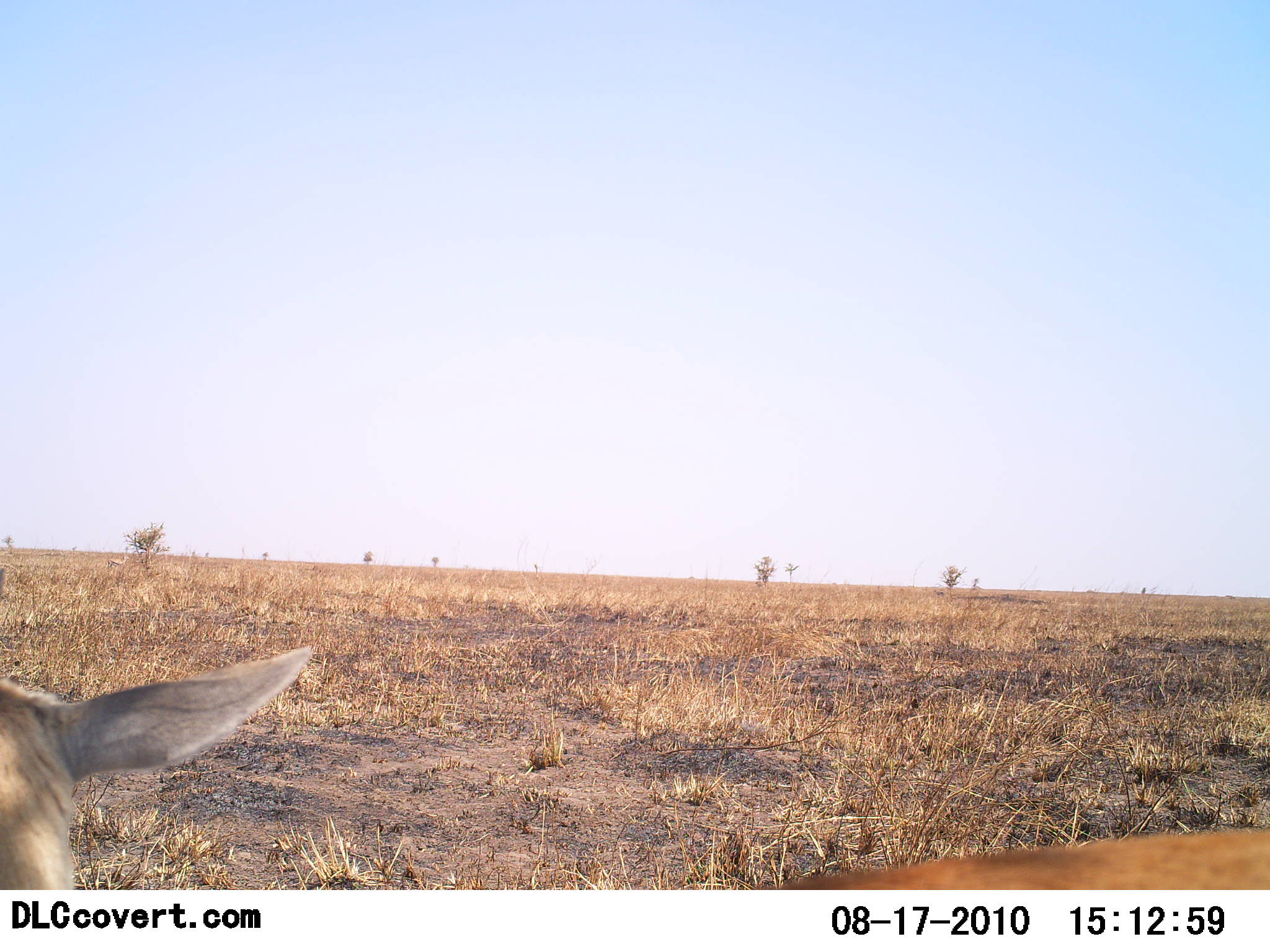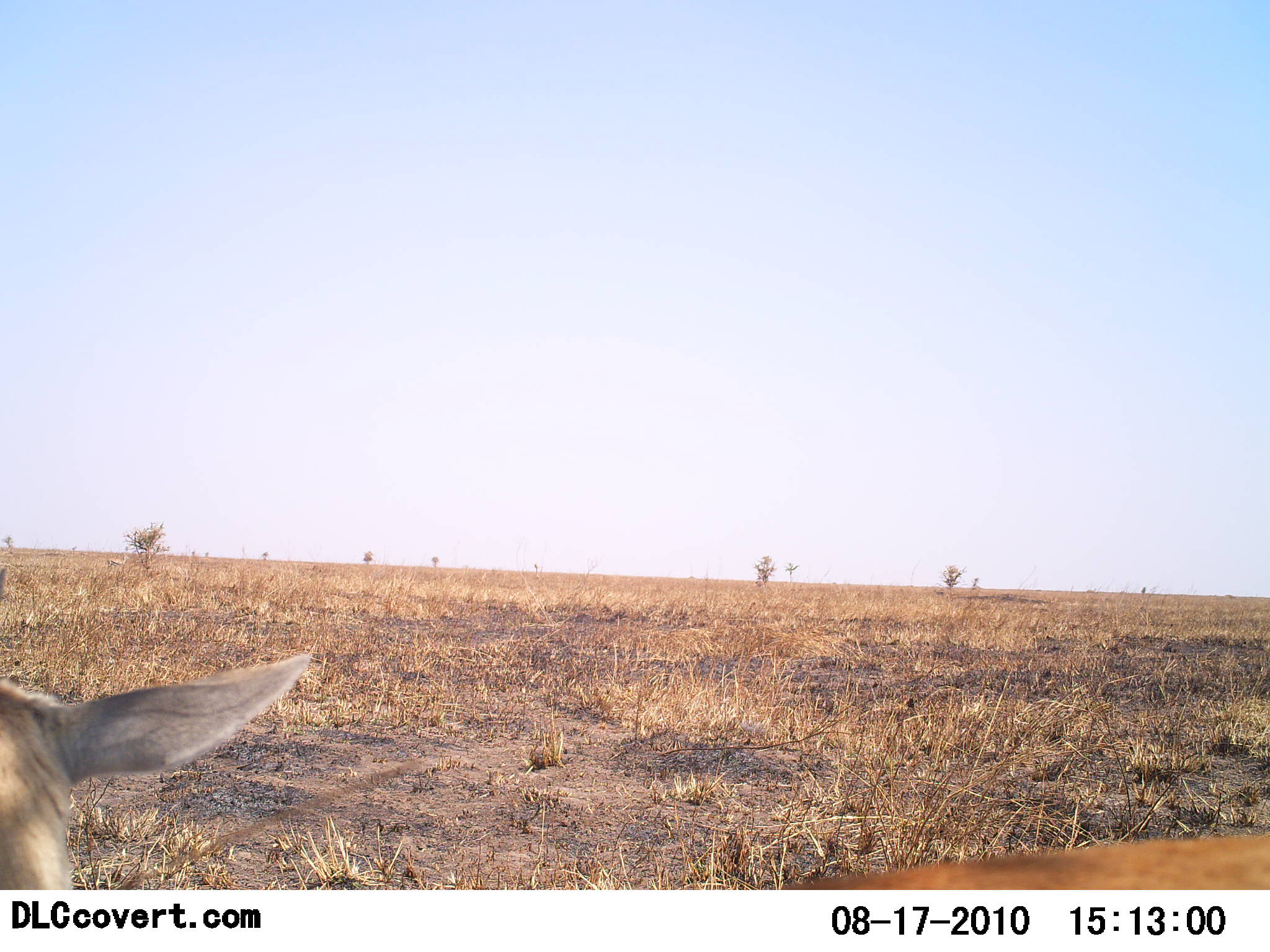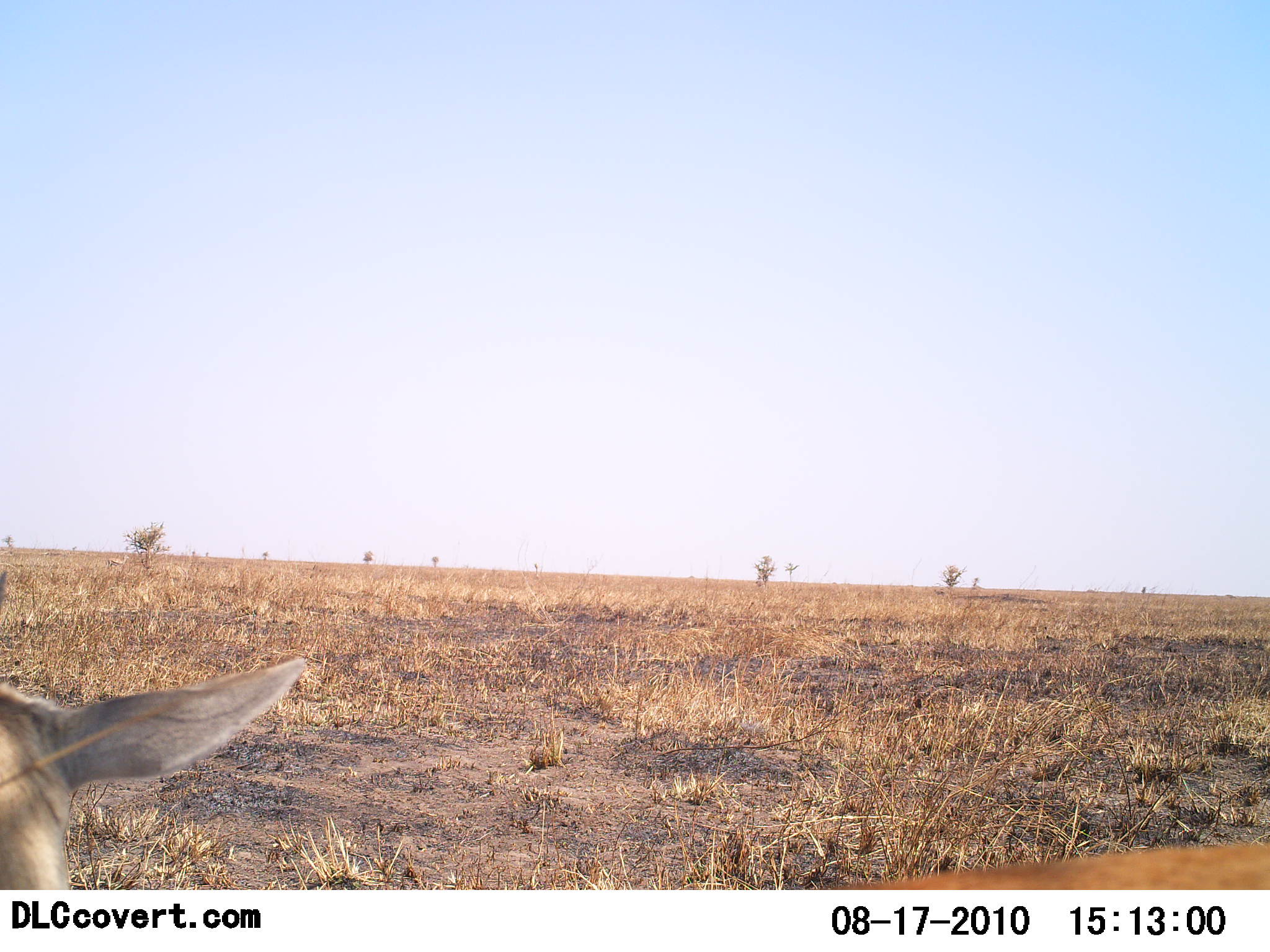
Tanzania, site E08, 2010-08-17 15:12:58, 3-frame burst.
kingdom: Animalia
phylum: Chordata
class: Mammalia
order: Artiodactyla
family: Bovidae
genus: Nanger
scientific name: Nanger granti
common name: grant's gazelle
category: gazellegrants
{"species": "gazellegrants (grant's gazelle) (Nanger granti)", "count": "1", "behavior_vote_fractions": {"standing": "78%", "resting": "22%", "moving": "0%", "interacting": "0%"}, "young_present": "0%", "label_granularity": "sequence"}